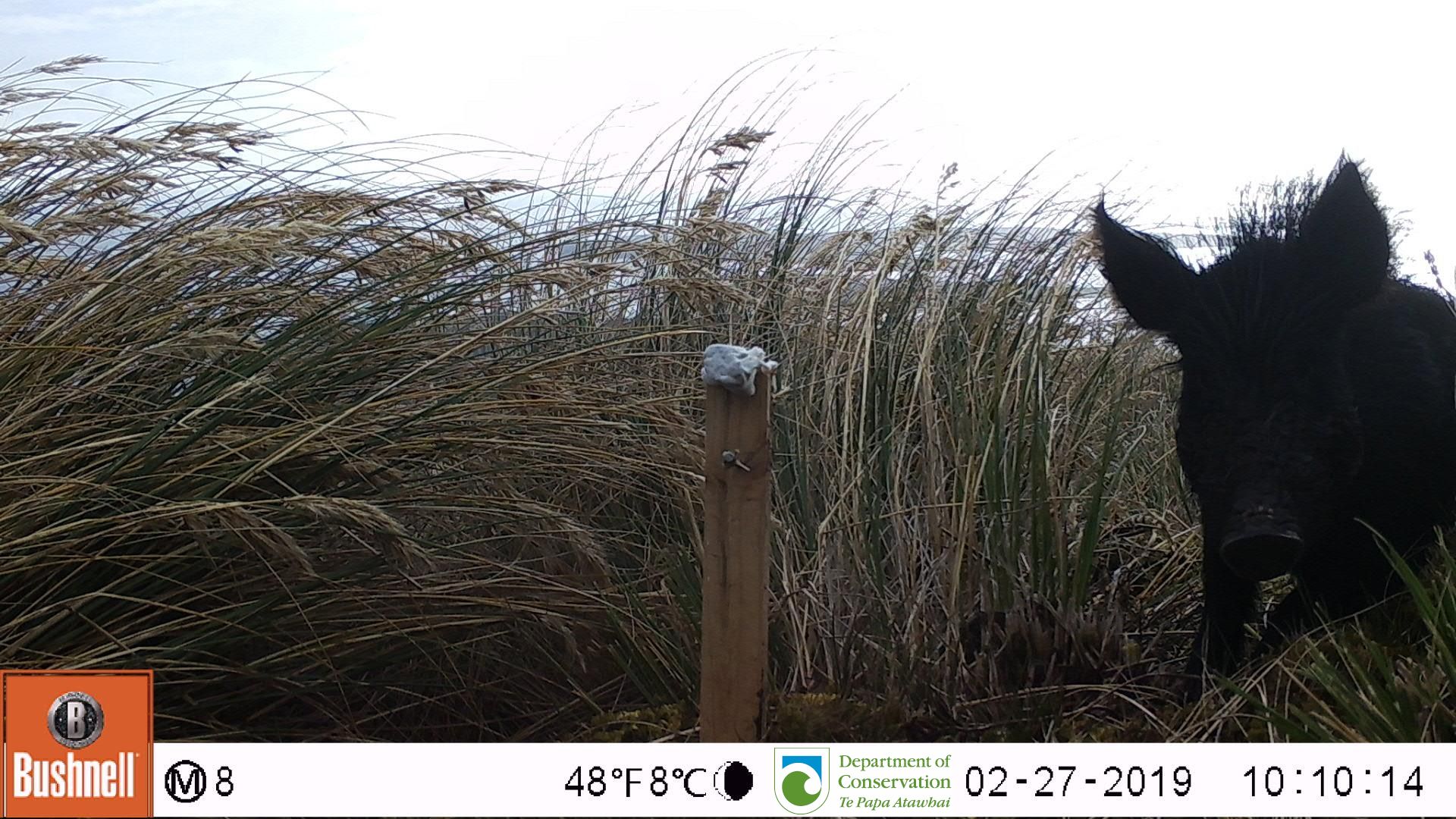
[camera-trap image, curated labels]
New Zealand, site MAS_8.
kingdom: Animalia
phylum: Chordata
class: Mammalia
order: Artiodactyla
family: Suidae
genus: Sus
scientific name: Sus scrofa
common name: pig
Pig (Sus scrofa).